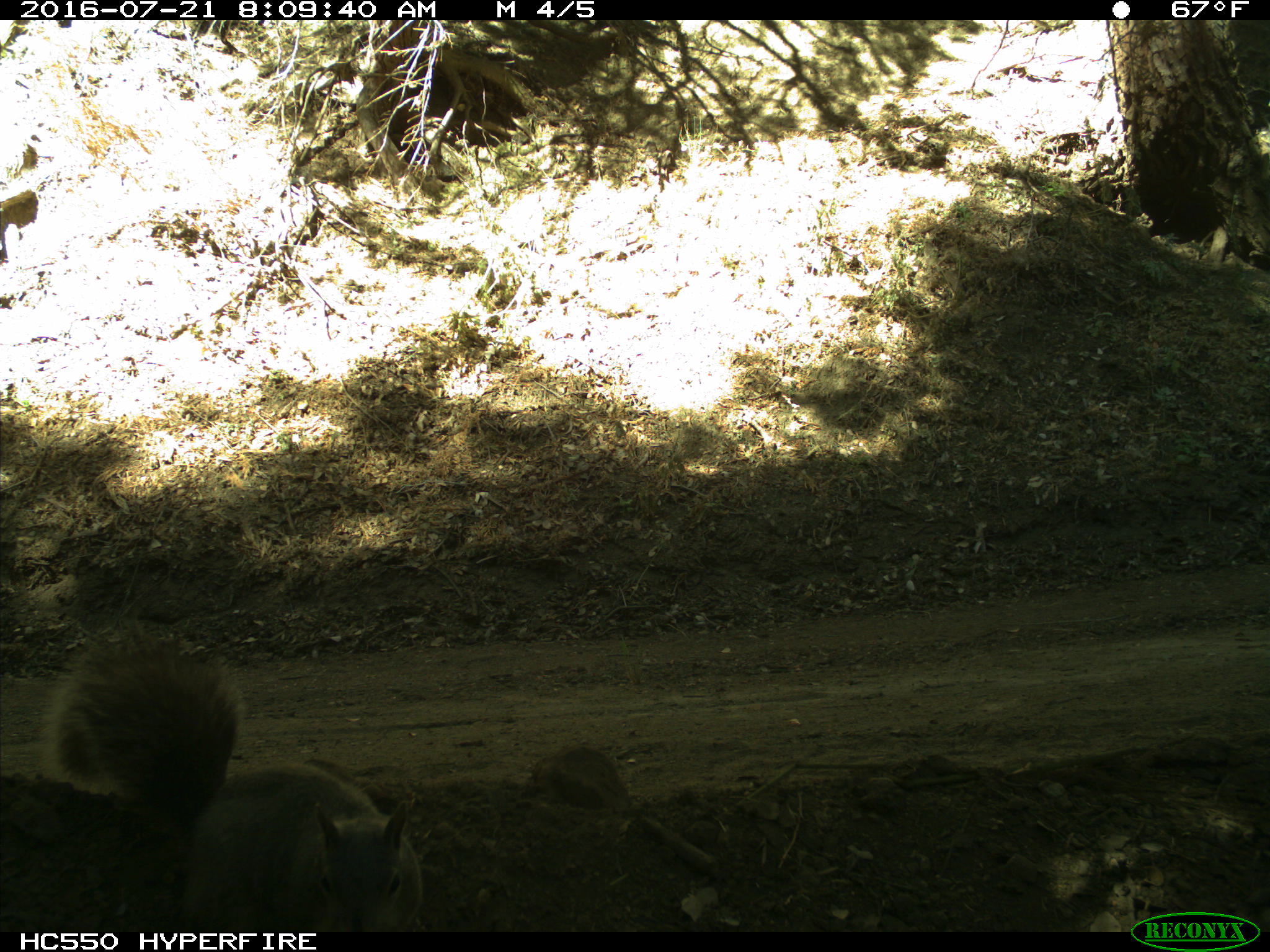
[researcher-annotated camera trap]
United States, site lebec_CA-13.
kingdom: Animalia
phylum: Chordata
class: Mammalia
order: Rodentia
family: Sciuridae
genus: Sciurus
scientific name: Sciurus carolinensis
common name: eastern gray squirrel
Sciurus carolinensis (eastern gray squirrel).